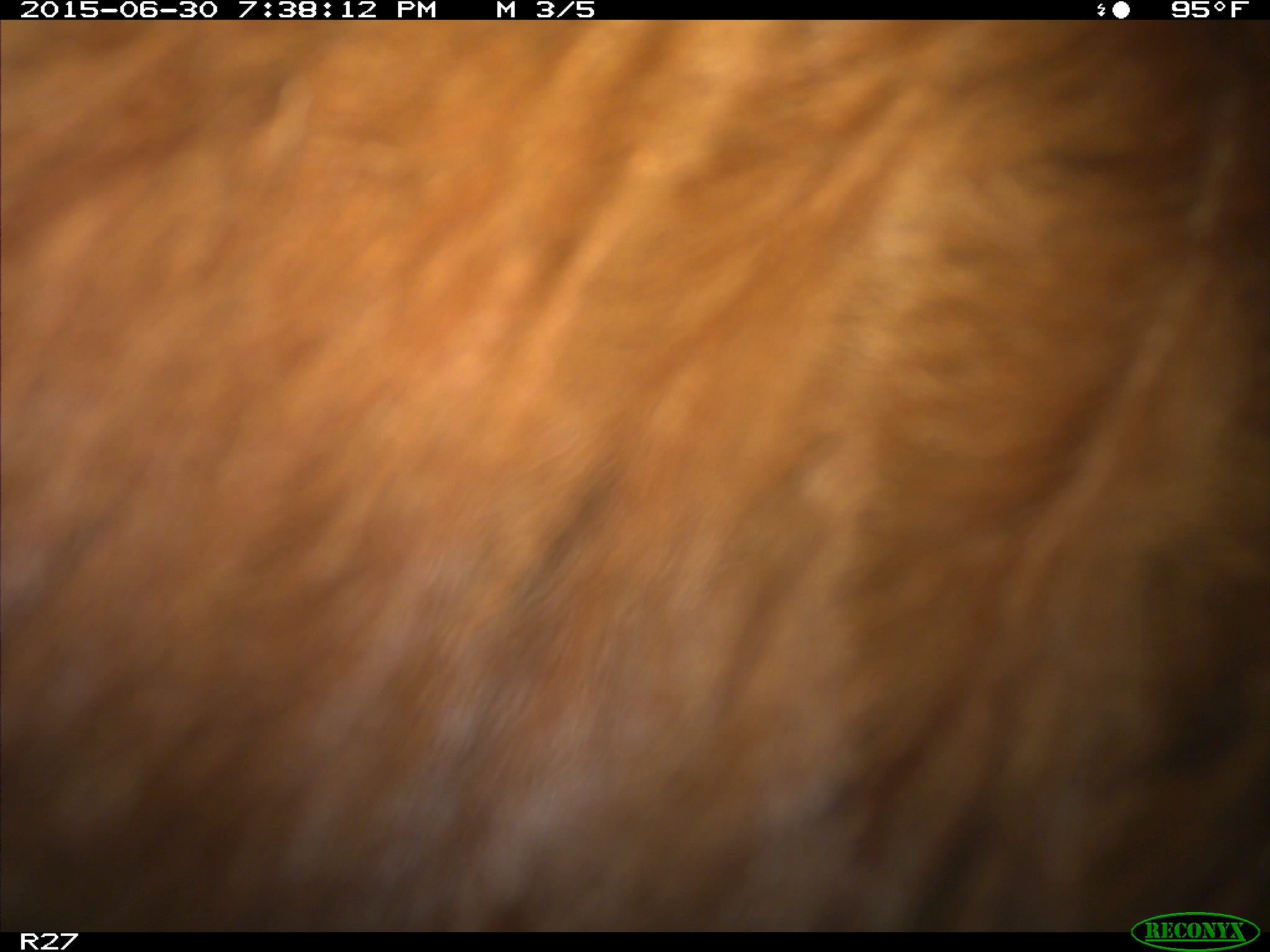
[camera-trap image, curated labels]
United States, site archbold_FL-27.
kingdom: Animalia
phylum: Chordata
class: Mammalia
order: Artiodactyla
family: Bovidae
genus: Bos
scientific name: Bos taurus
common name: domestic cow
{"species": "Bos taurus (domestic cow)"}